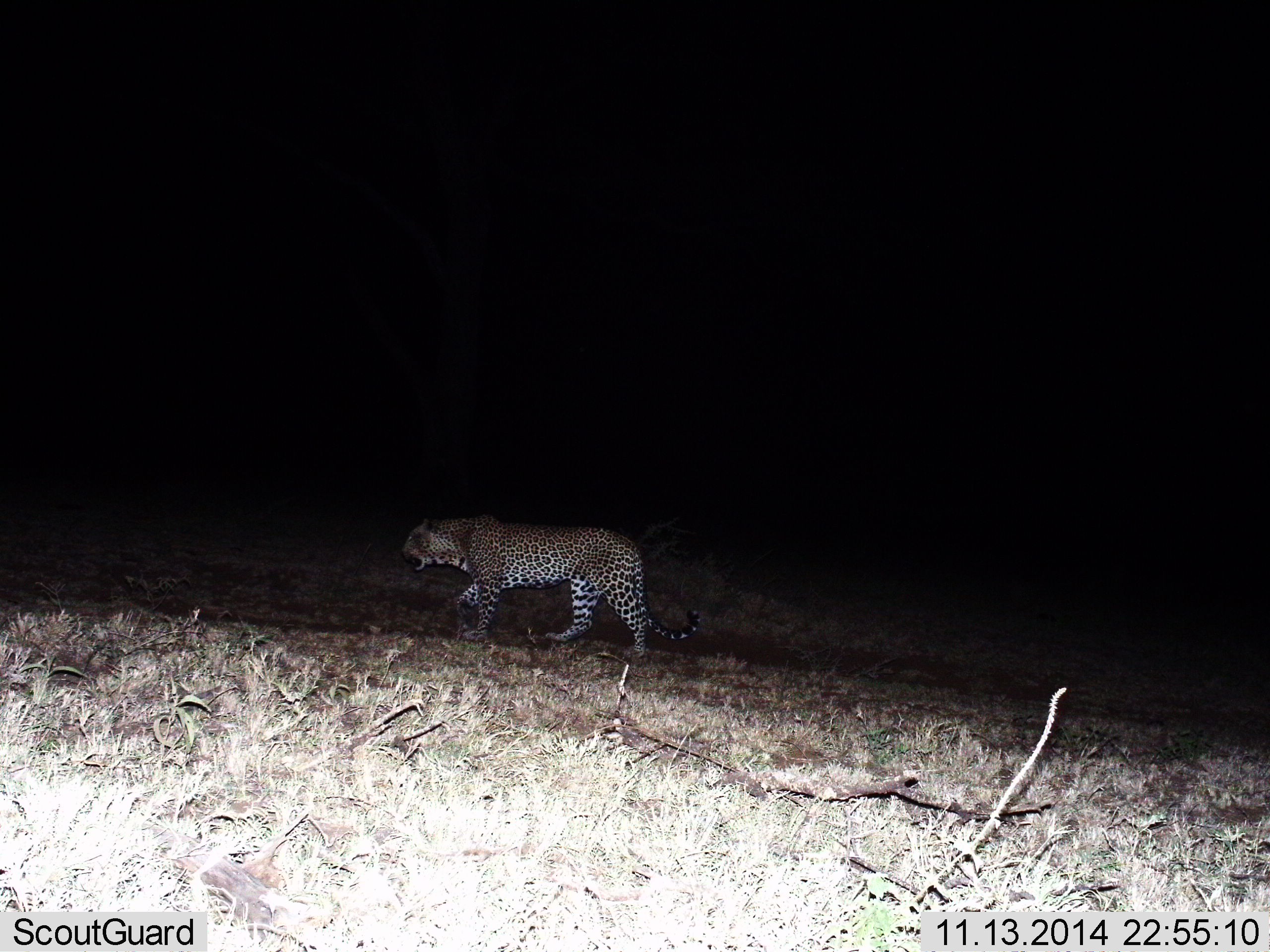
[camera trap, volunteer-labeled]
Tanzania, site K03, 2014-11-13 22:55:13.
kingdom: Animalia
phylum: Chordata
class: Mammalia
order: Carnivora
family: Felidae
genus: Panthera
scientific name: Panthera pardus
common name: leopard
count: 1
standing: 0%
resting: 0%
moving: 100%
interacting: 0%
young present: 0%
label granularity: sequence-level